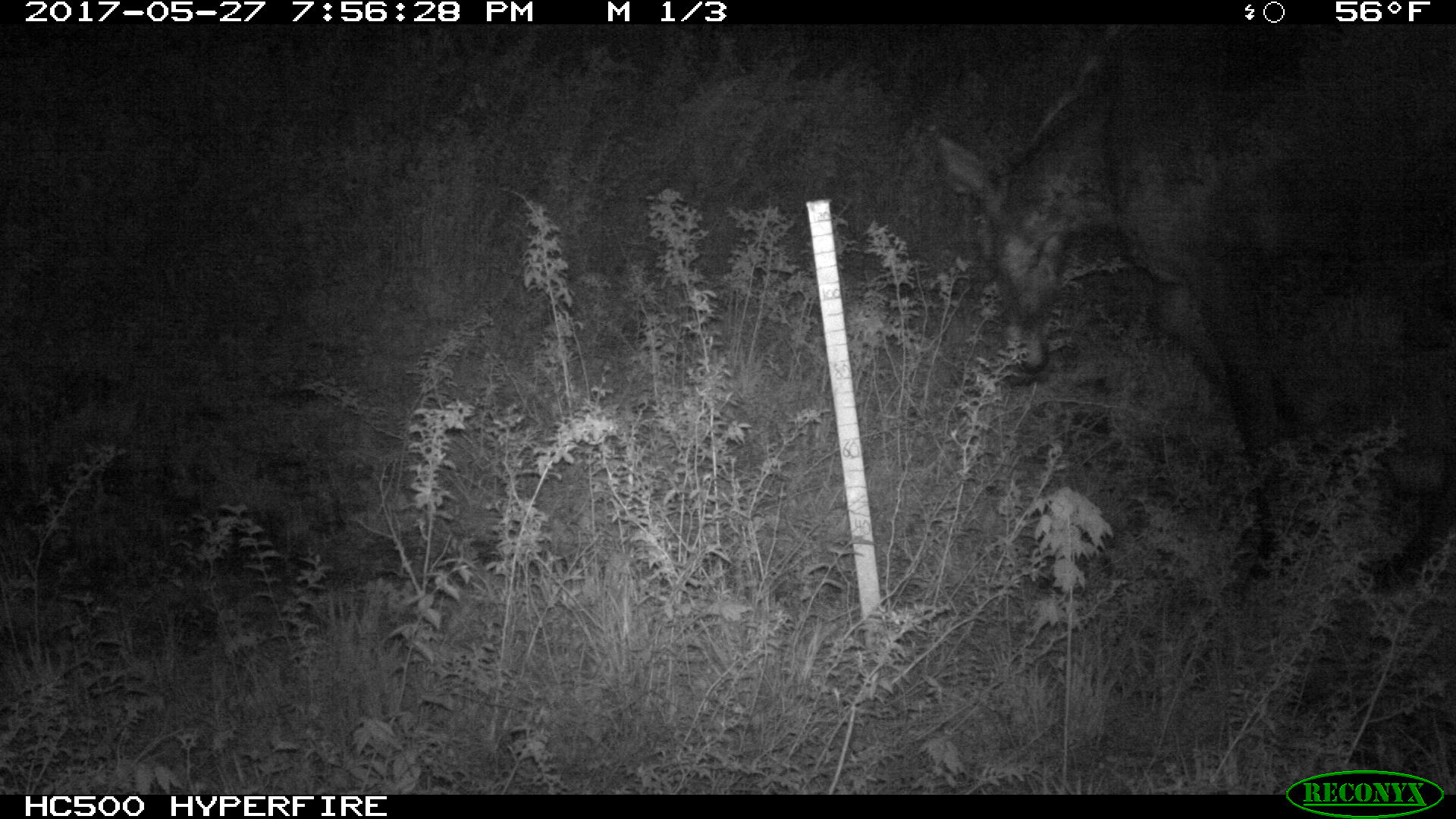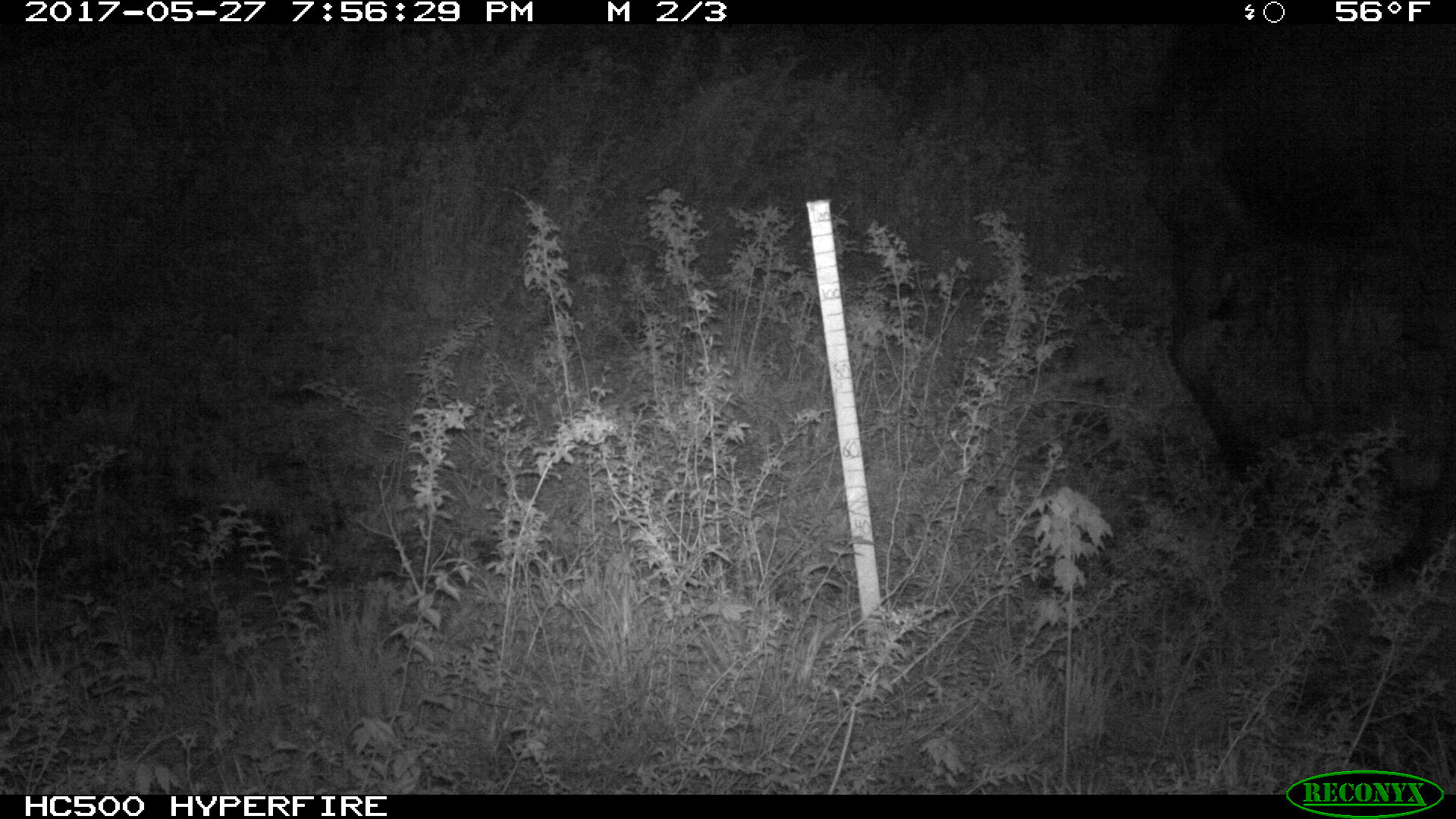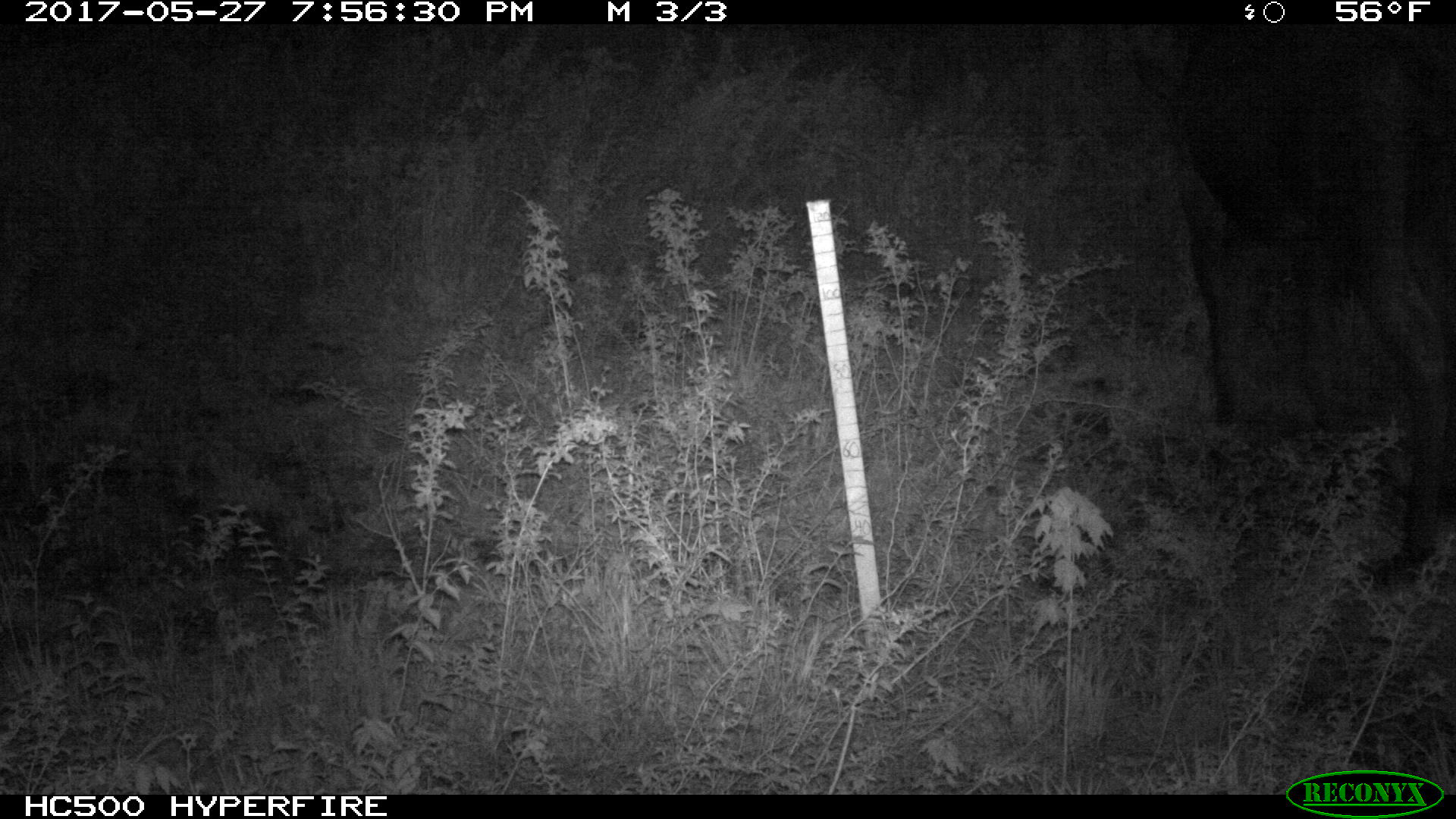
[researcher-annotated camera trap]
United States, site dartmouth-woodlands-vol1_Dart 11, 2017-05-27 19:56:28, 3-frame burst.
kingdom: Animalia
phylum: Chordata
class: Mammalia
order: Artiodactyla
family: Cervidae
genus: Alces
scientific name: Alces alces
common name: moose